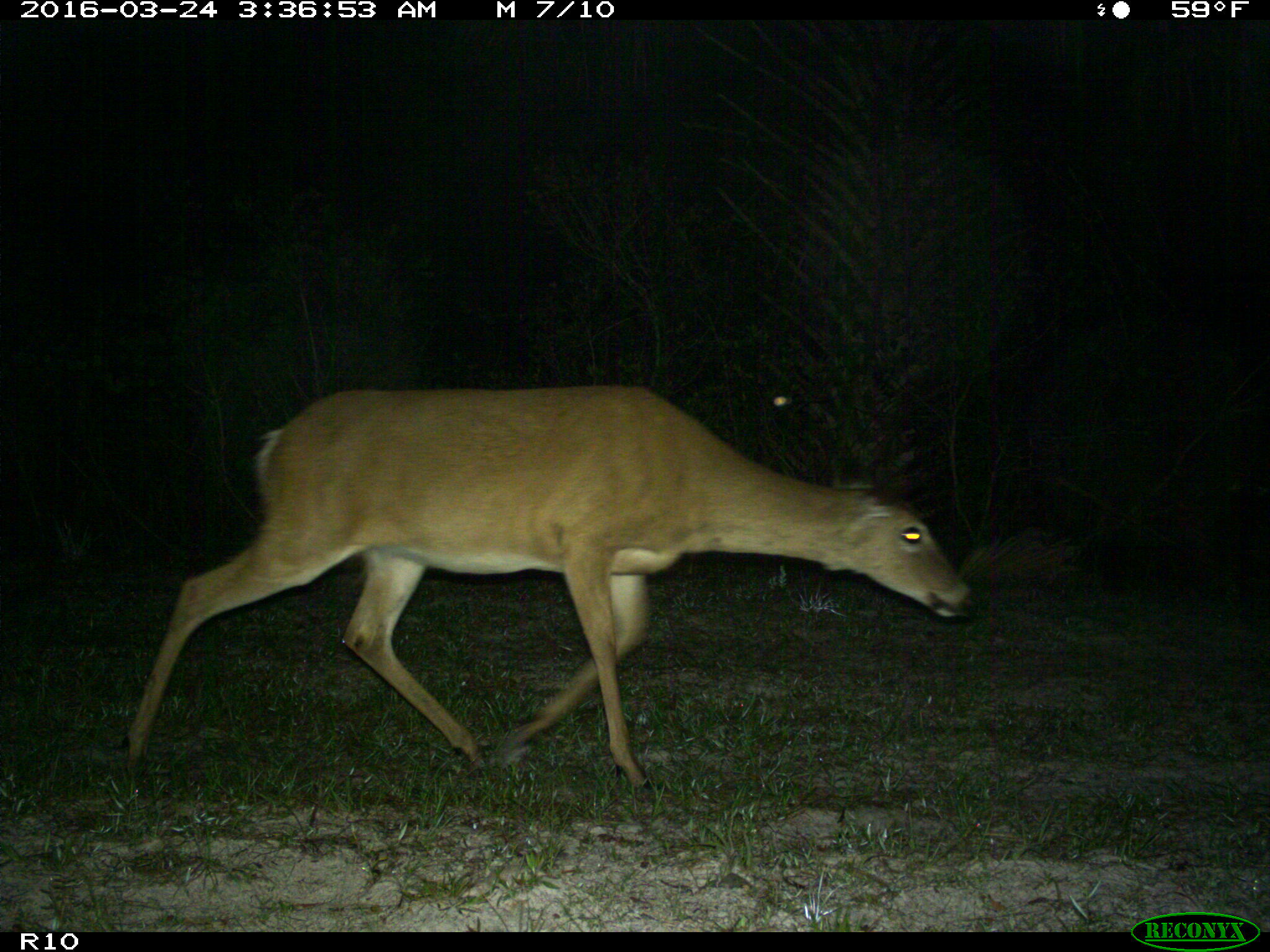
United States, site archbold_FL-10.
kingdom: Animalia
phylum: Chordata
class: Mammalia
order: Artiodactyla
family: Cervidae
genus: Odocoileus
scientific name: Odocoileus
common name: deer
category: unidentified deer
Unidentified deer (deer) (Odocoileus).